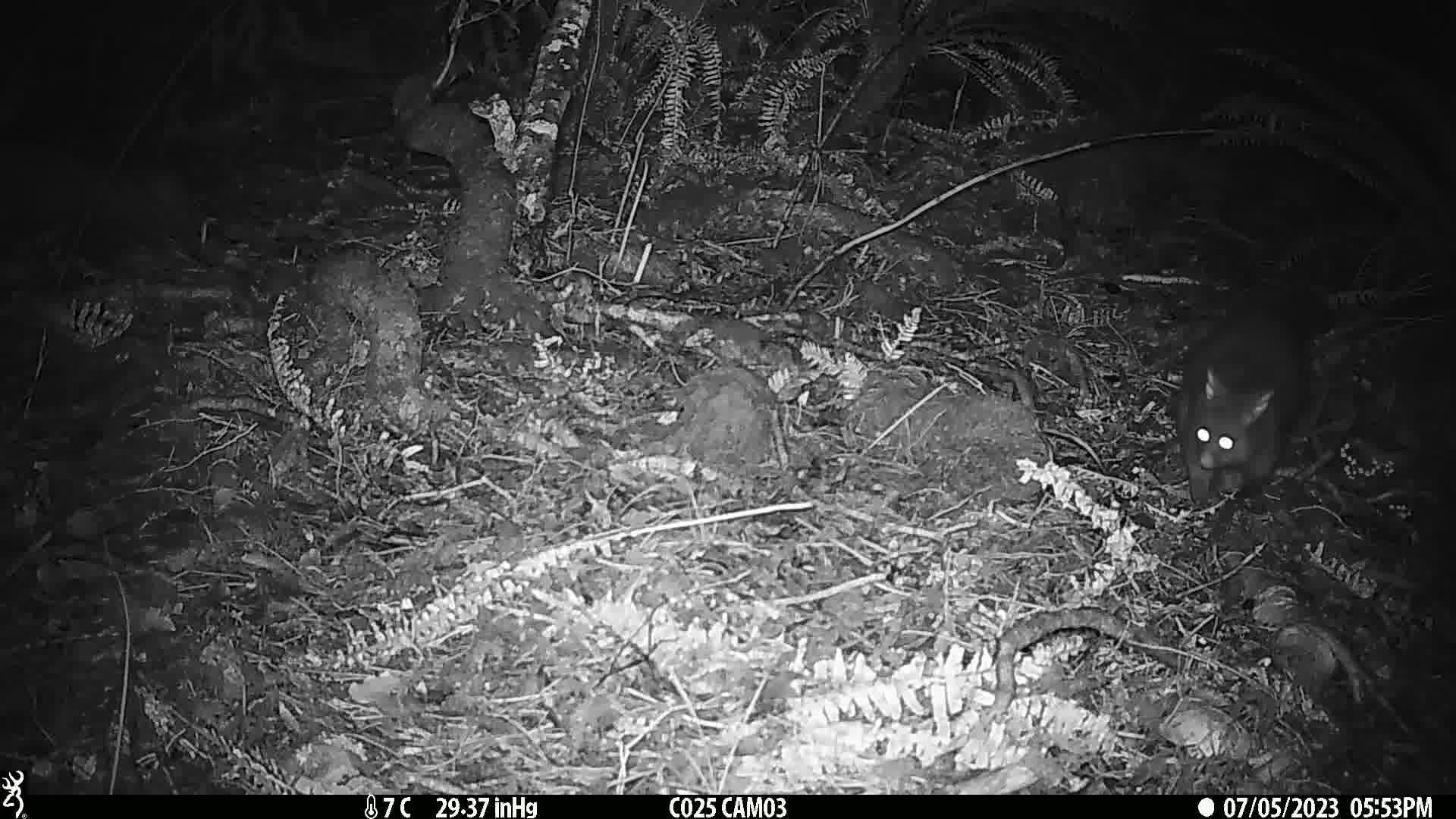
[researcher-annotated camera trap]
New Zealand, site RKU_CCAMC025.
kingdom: Animalia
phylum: Chordata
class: Mammalia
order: Diprotodontia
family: Phalangeridae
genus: Trichosurus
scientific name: Trichosurus vulpecula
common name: common brushtail possum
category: possum